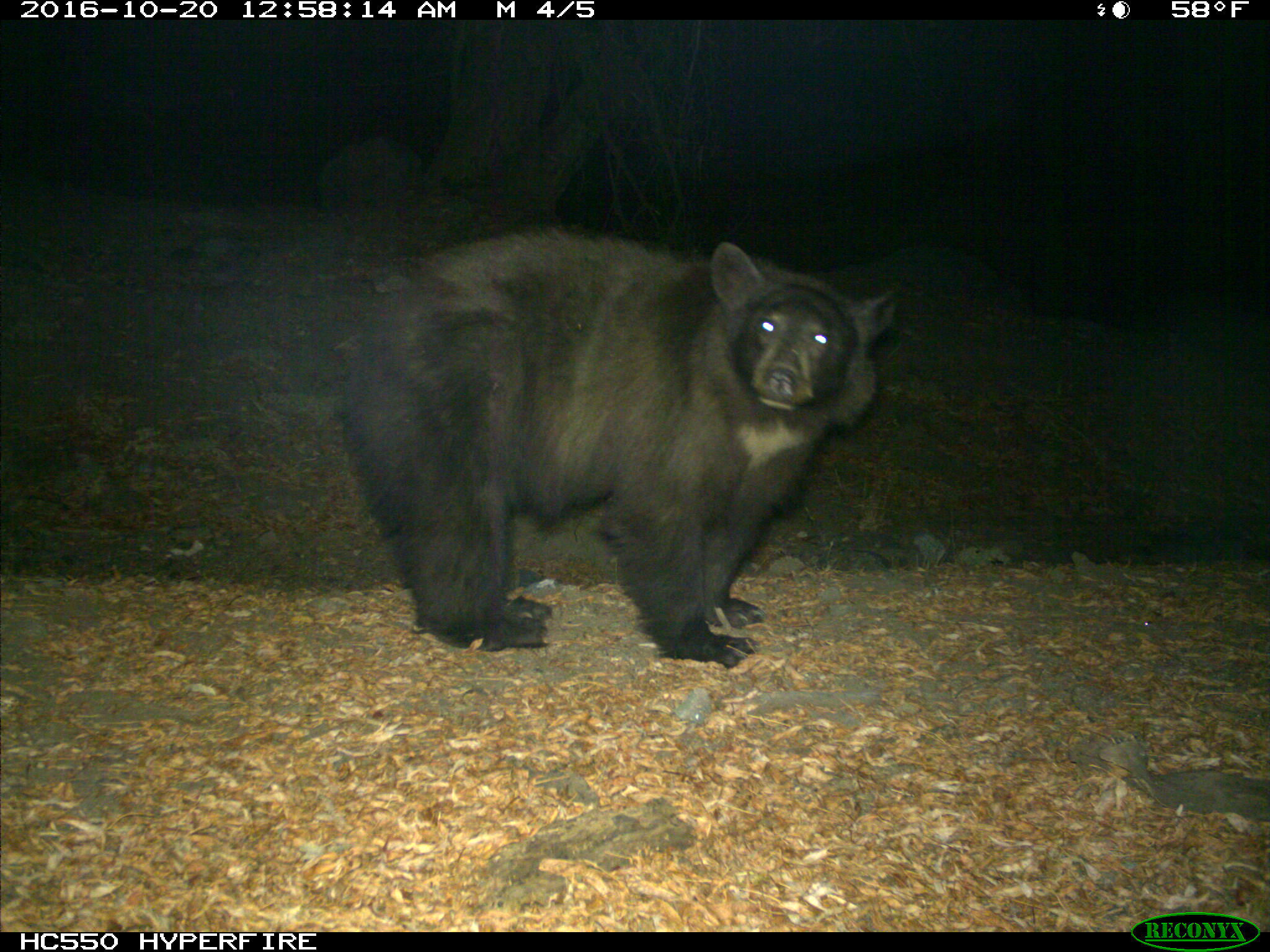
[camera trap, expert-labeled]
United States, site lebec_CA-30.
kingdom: Animalia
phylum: Chordata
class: Mammalia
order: Carnivora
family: Ursidae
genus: Ursus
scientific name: Ursus americanus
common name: american black bear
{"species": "Ursus americanus (american black bear)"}